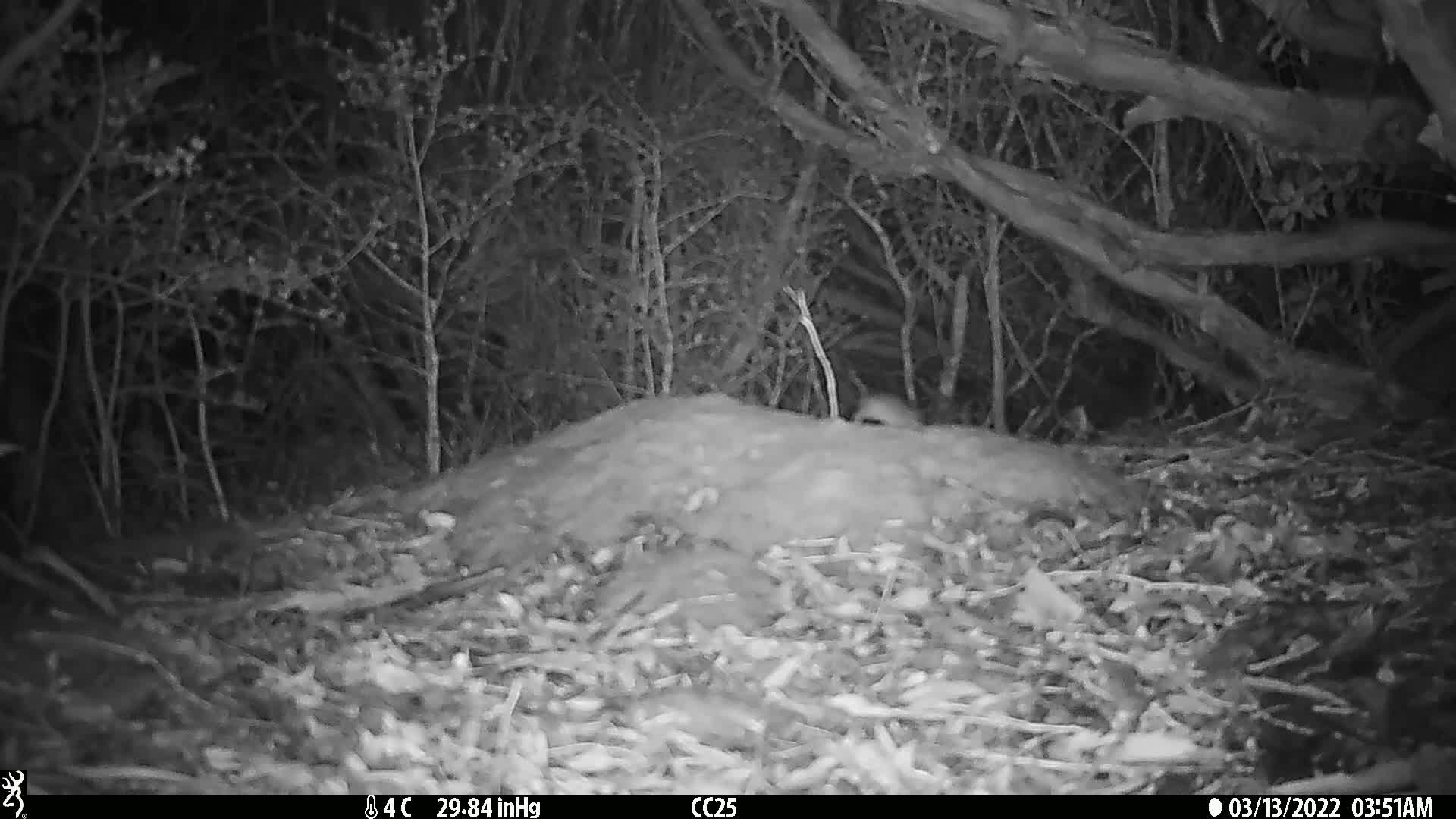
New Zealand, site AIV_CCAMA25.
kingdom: Animalia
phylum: Chordata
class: Mammalia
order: Rodentia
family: Muridae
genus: Mus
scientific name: Mus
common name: mouse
Mouse (Mus).